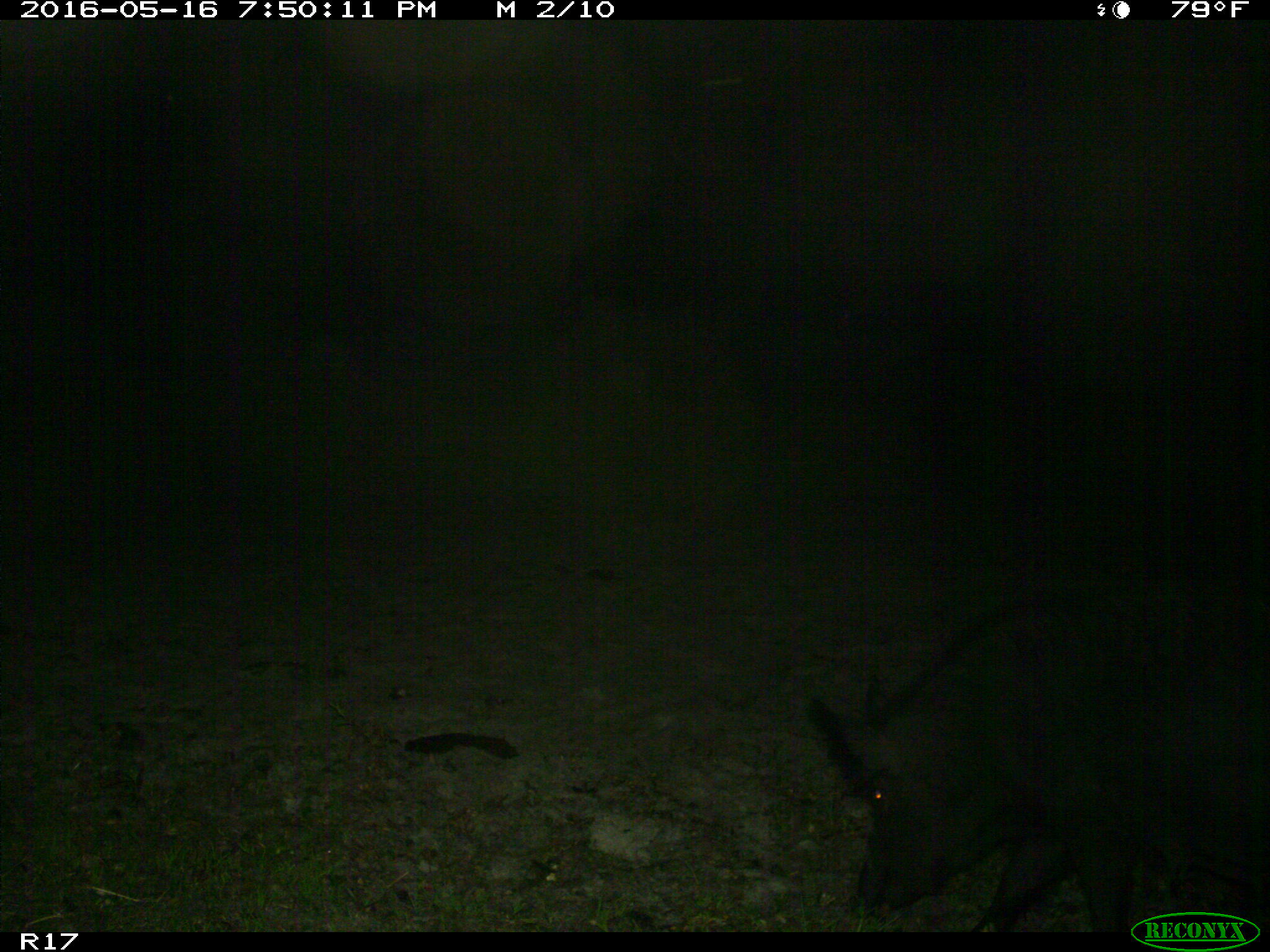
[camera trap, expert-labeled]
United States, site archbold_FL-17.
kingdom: Animalia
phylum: Chordata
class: Mammalia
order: Artiodactyla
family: Suidae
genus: Sus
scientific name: Sus scrofa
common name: wild boar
Sus scrofa (wild boar).